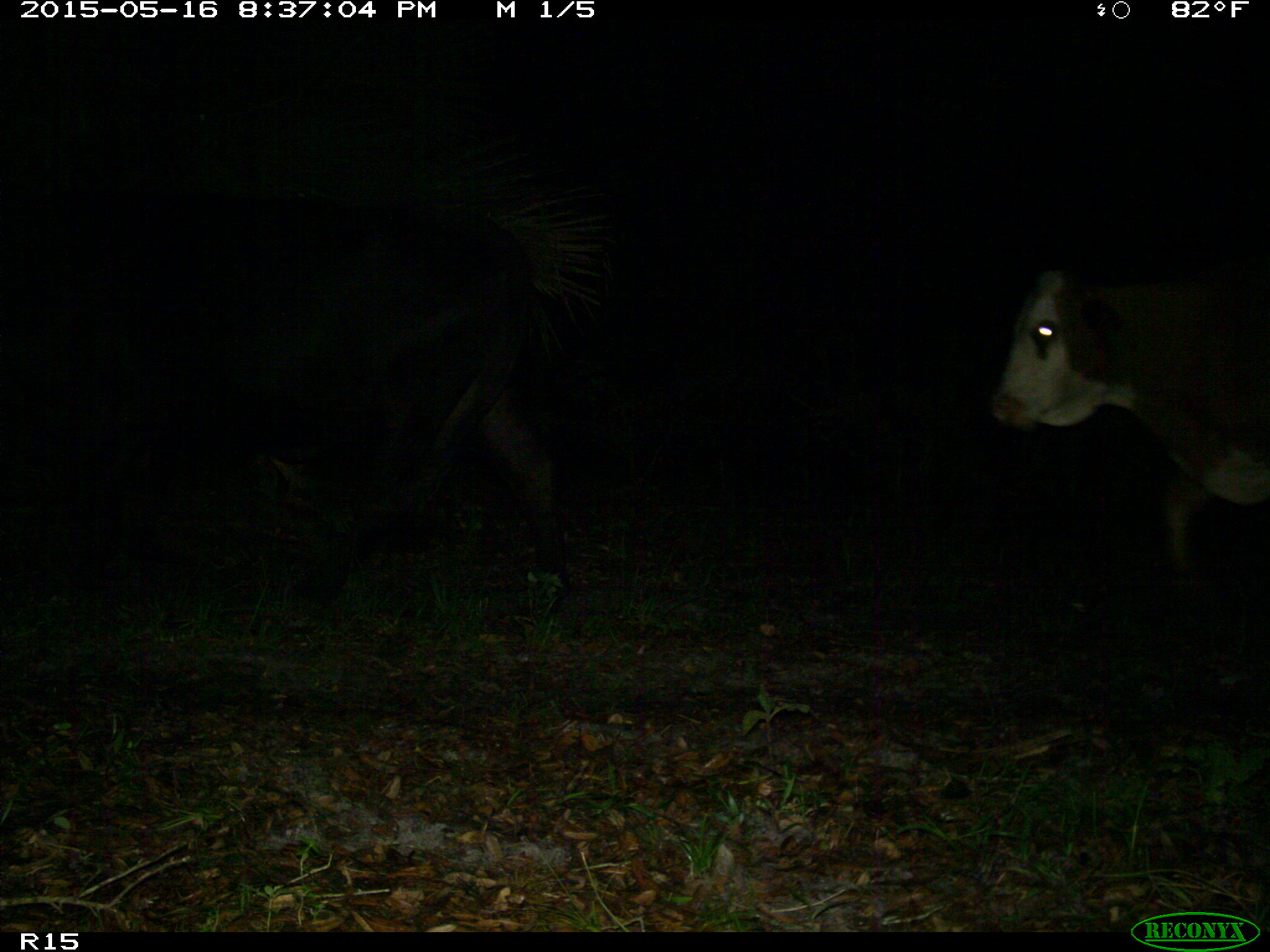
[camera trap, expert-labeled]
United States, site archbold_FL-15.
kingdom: Animalia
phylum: Chordata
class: Mammalia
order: Artiodactyla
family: Bovidae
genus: Bos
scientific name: Bos taurus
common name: domestic cow